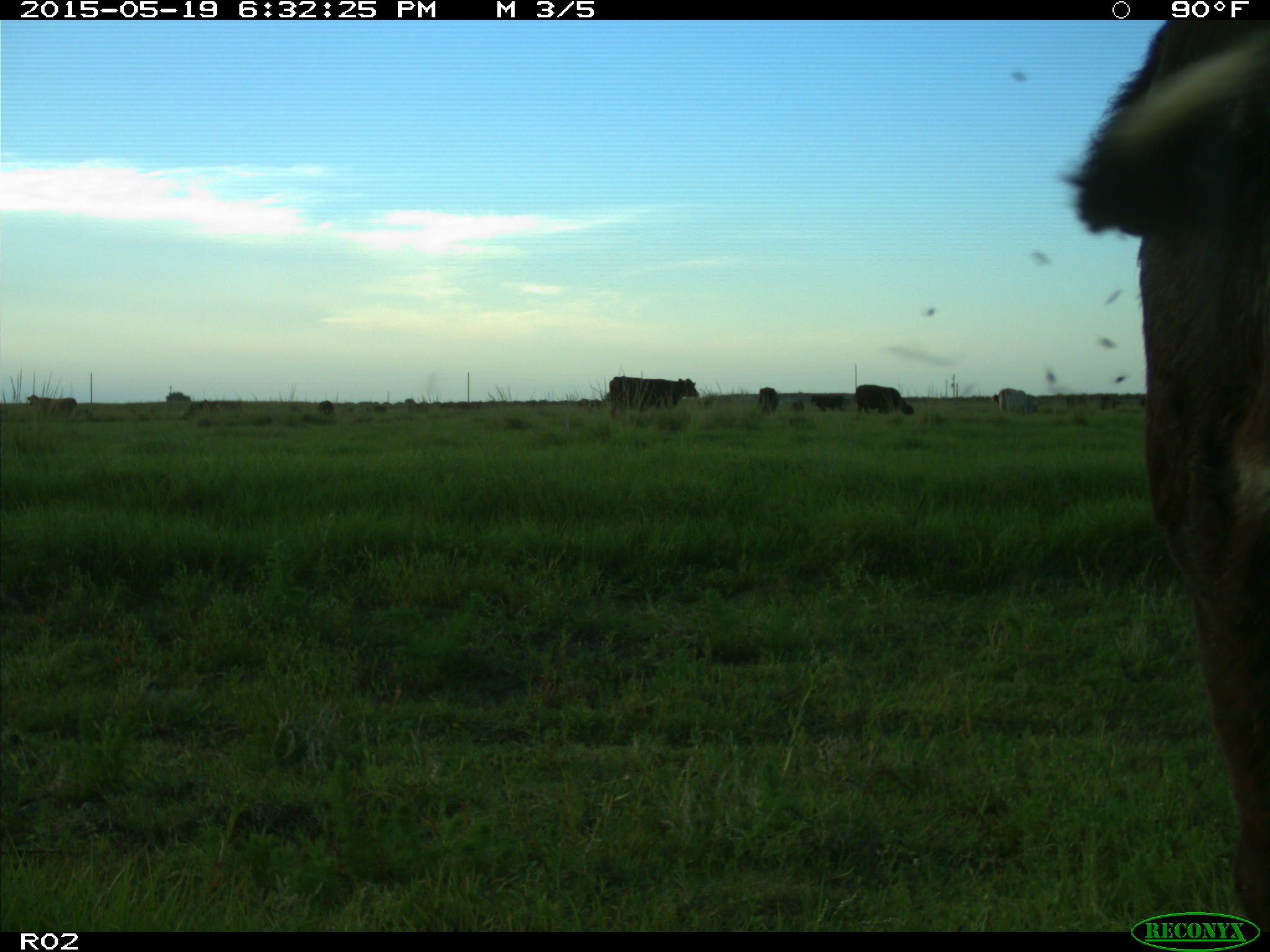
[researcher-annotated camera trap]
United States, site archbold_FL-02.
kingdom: Animalia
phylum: Chordata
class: Mammalia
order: Artiodactyla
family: Bovidae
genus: Bos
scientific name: Bos taurus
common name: domestic cow